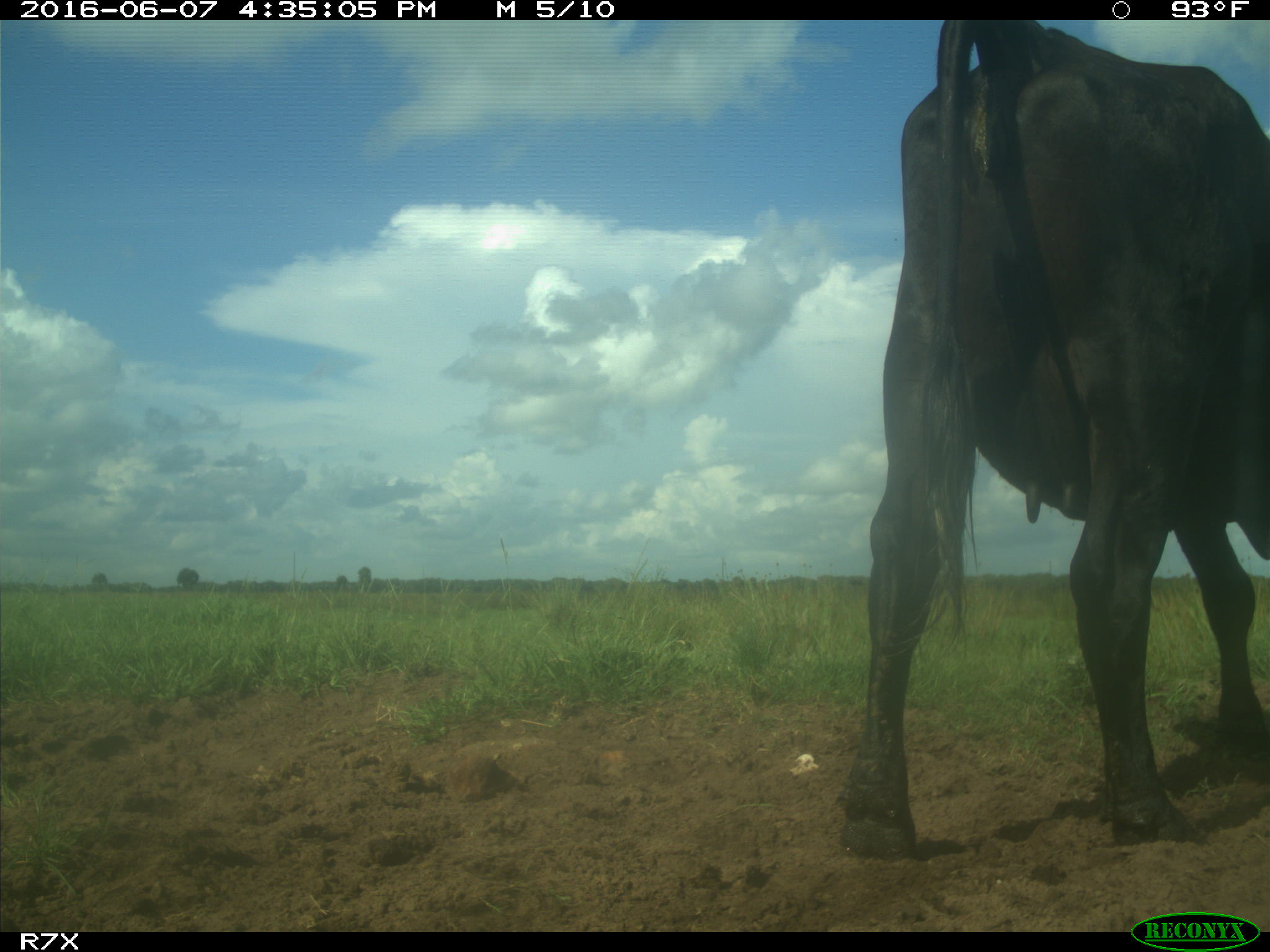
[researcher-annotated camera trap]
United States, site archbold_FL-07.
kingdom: Animalia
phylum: Chordata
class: Mammalia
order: Artiodactyla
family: Bovidae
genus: Bos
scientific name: Bos taurus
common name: domestic cow